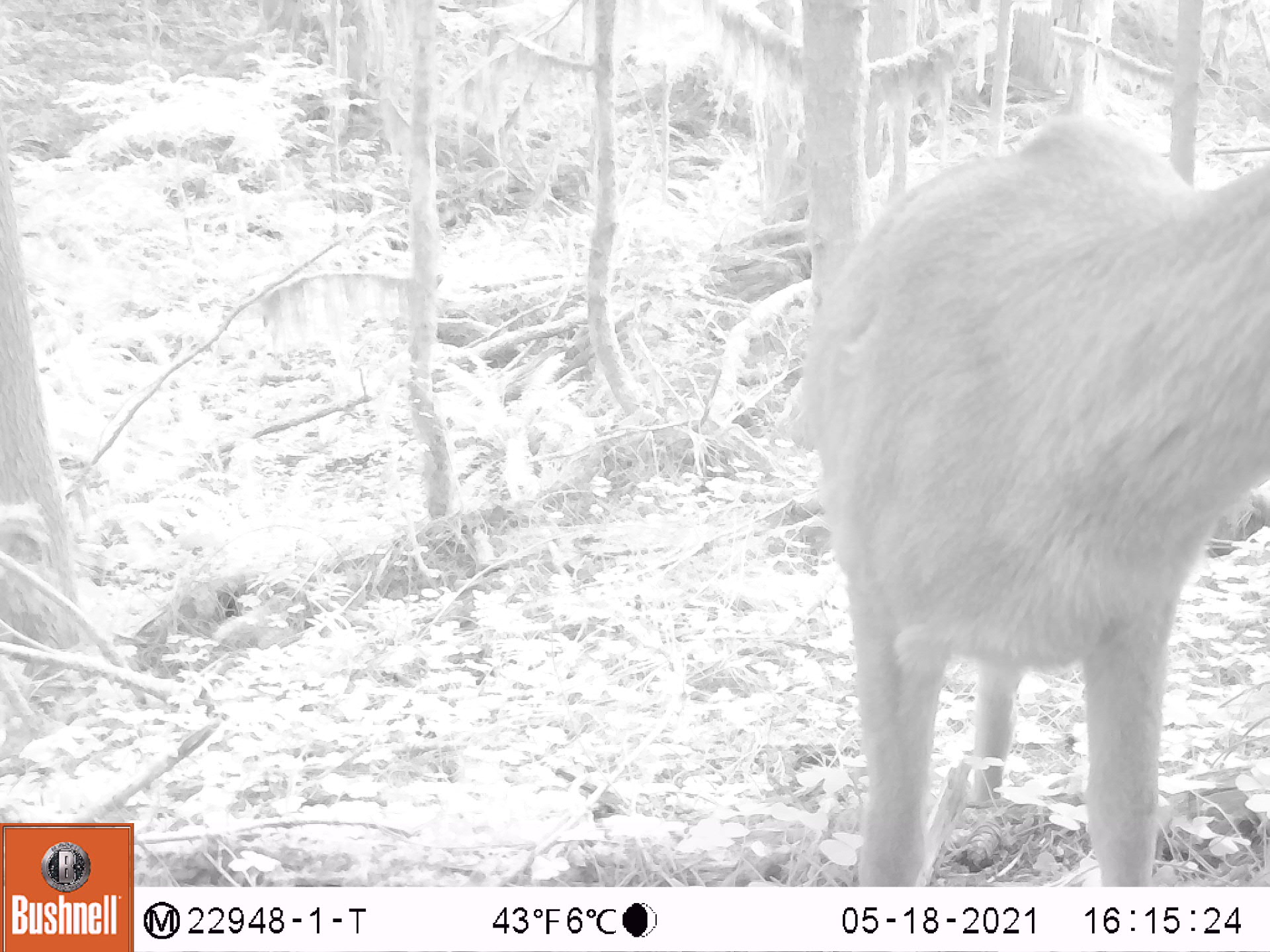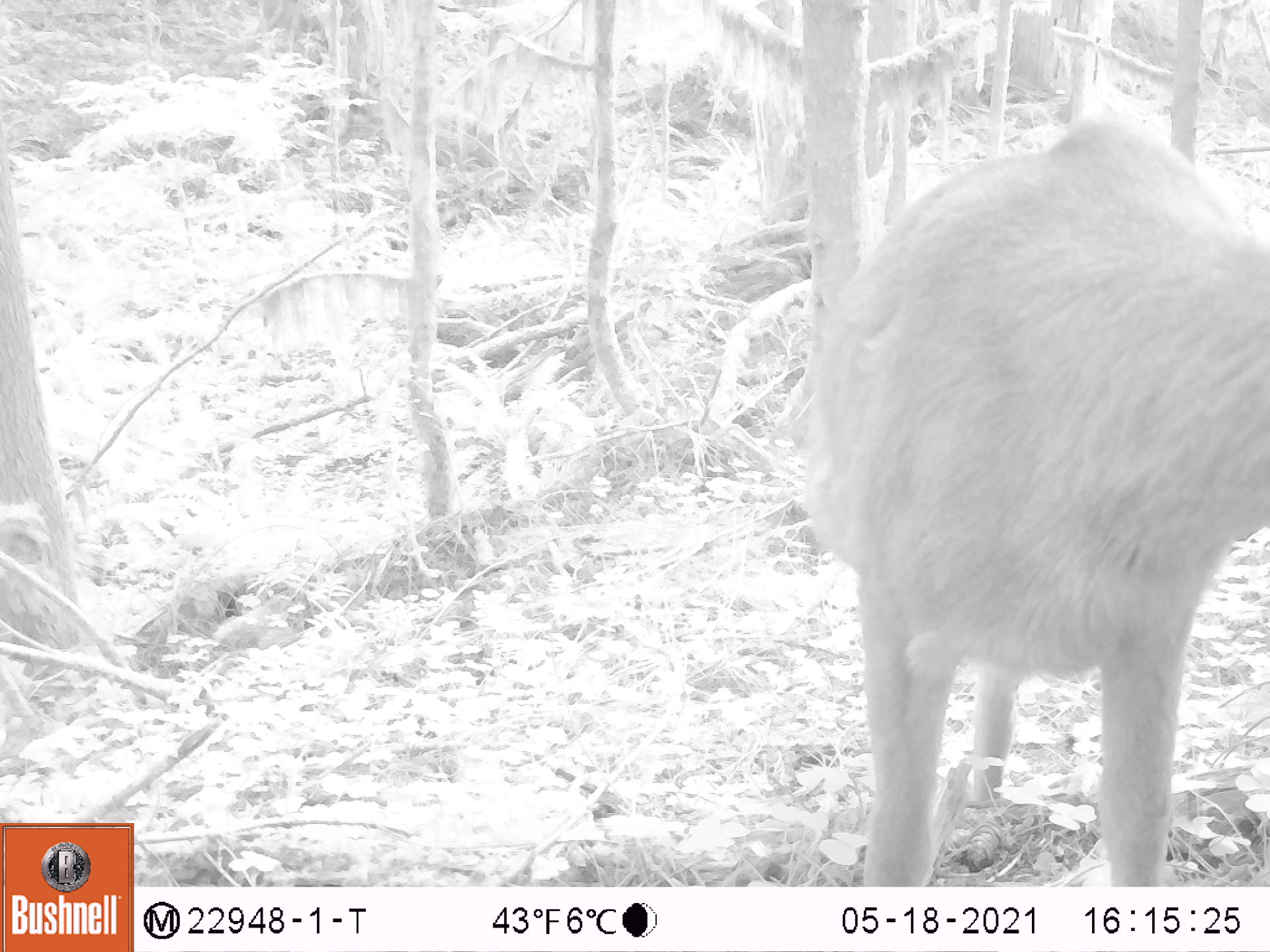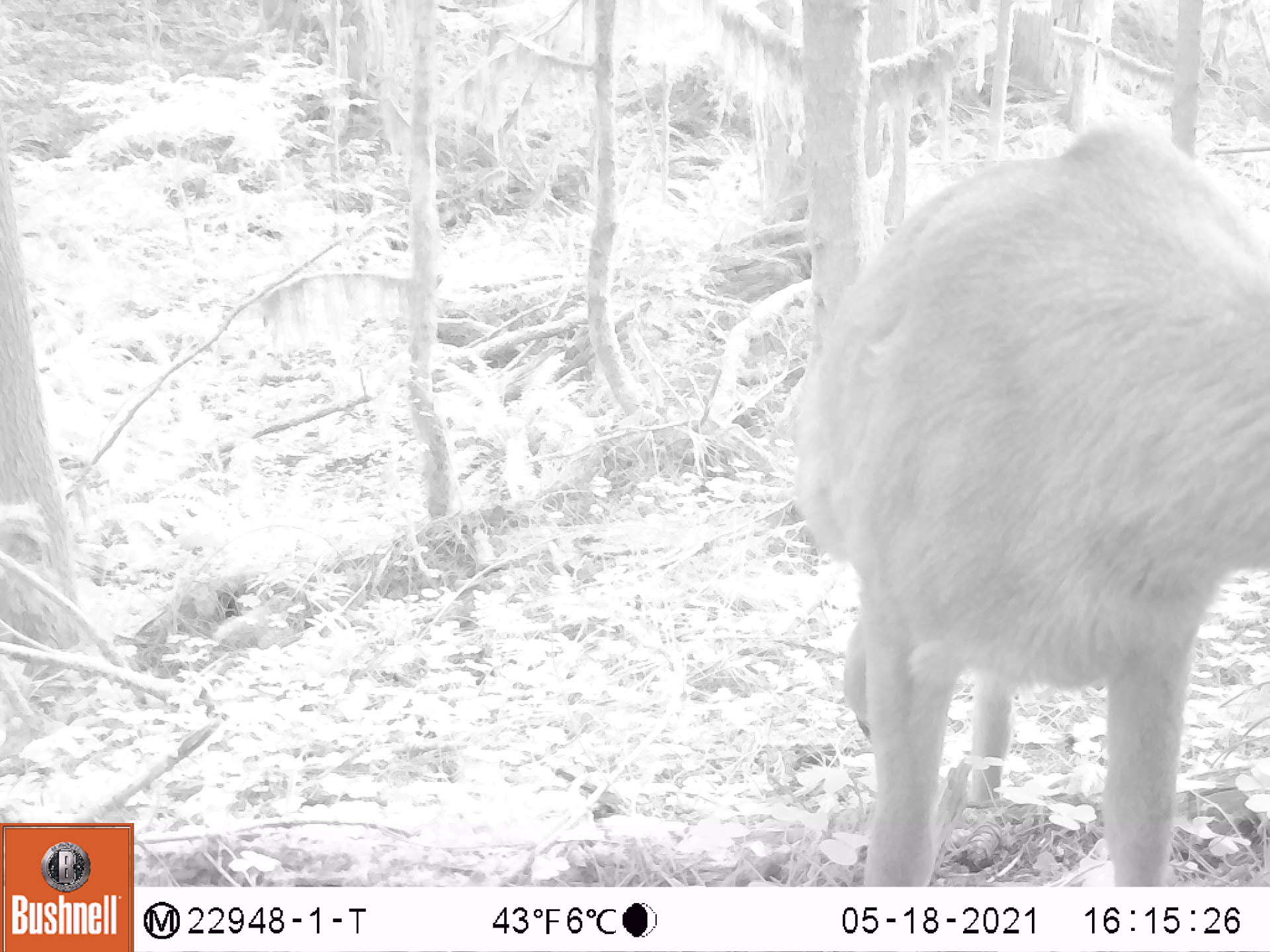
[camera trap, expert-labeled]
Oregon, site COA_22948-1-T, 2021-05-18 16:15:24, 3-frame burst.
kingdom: Animalia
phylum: Chordata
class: Mammalia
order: Artiodactyla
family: Cervidae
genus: Odocoileus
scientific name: Odocoileus hemionus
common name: black-tailed deer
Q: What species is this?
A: Black-tailed deer (Odocoileus hemionus).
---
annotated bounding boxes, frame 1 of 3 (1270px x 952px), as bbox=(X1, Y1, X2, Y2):
black-tailed deer: bbox=(805, 124, 1268, 879)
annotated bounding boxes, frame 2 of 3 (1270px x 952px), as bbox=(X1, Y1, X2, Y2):
black-tailed deer: bbox=(807, 120, 1269, 884)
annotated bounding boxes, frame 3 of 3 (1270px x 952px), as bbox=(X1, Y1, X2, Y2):
black-tailed deer: bbox=(796, 119, 1268, 880)